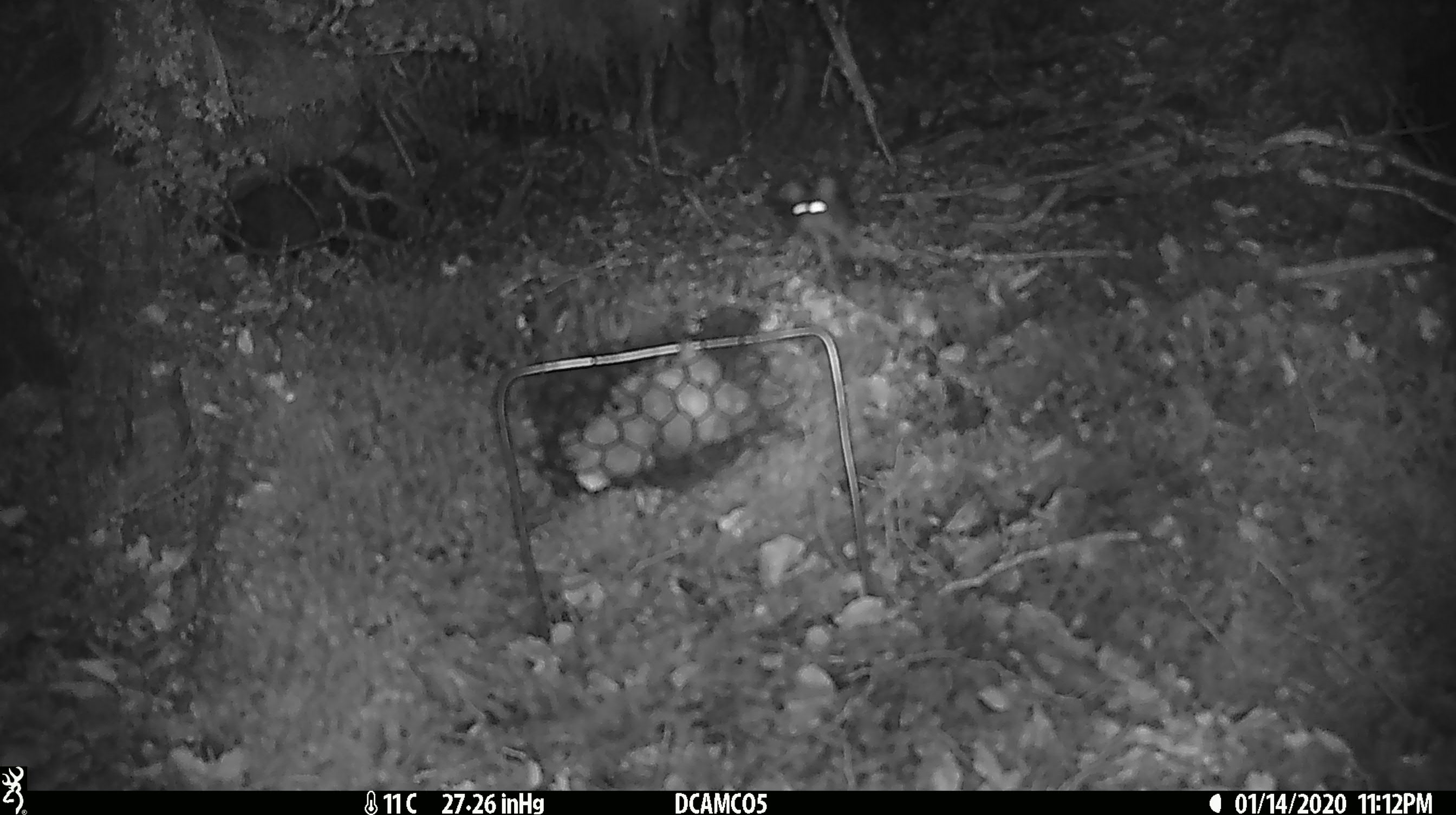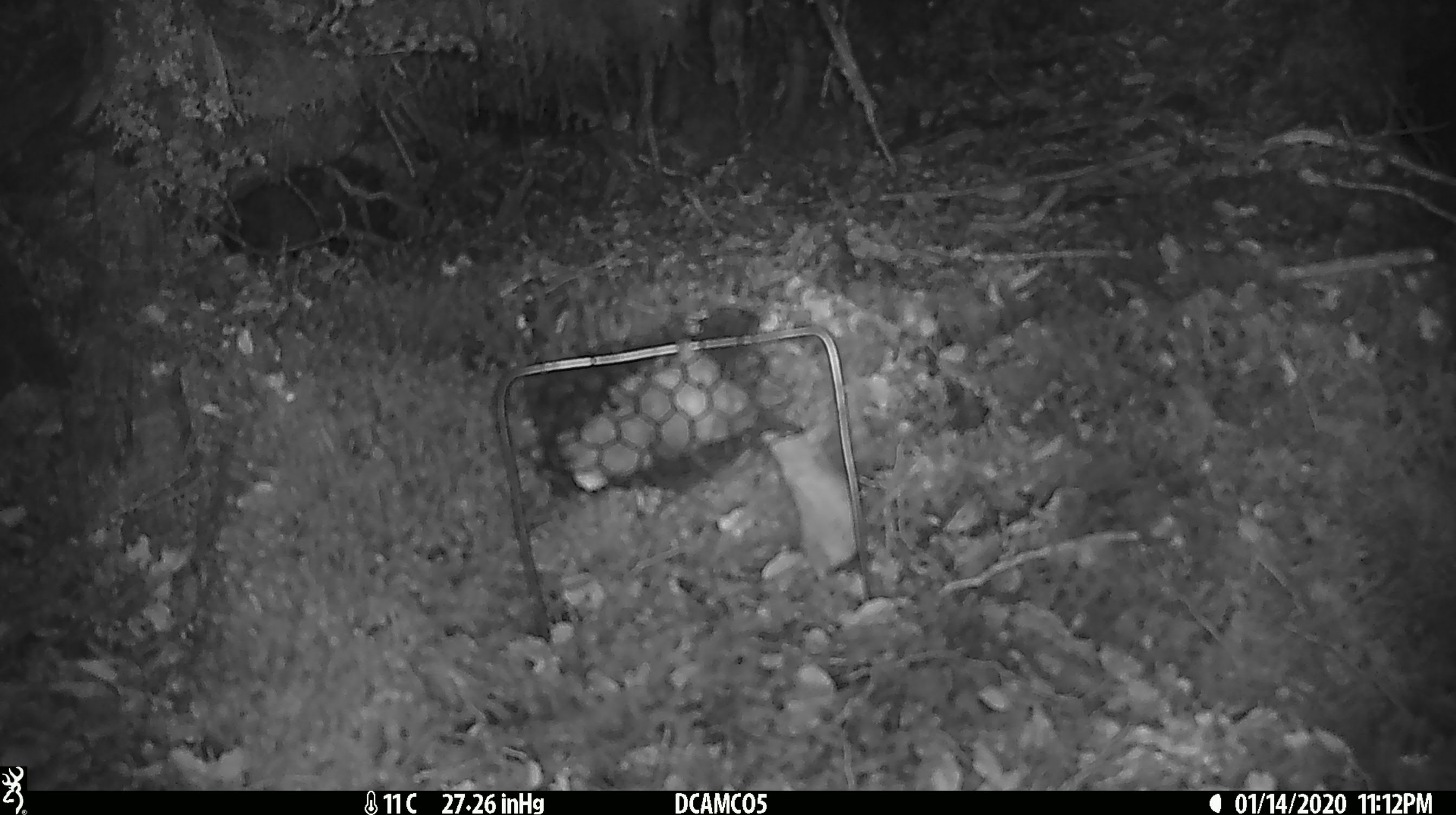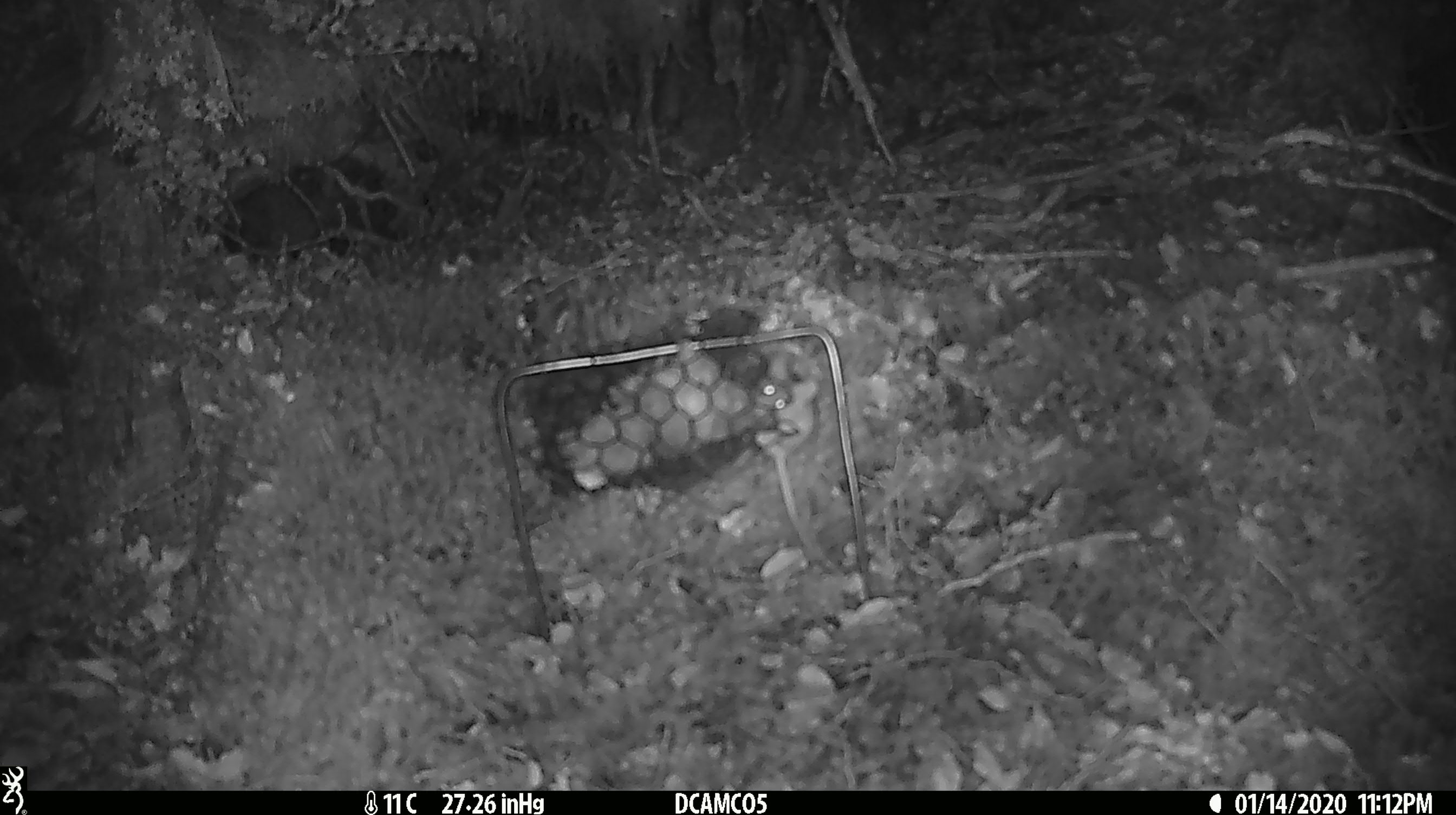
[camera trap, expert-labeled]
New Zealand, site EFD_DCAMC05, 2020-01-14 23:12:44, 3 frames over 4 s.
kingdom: Animalia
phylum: Chordata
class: Mammalia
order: Rodentia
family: Muridae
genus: Mus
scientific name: Mus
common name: mouse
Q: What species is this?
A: Mouse (Mus).